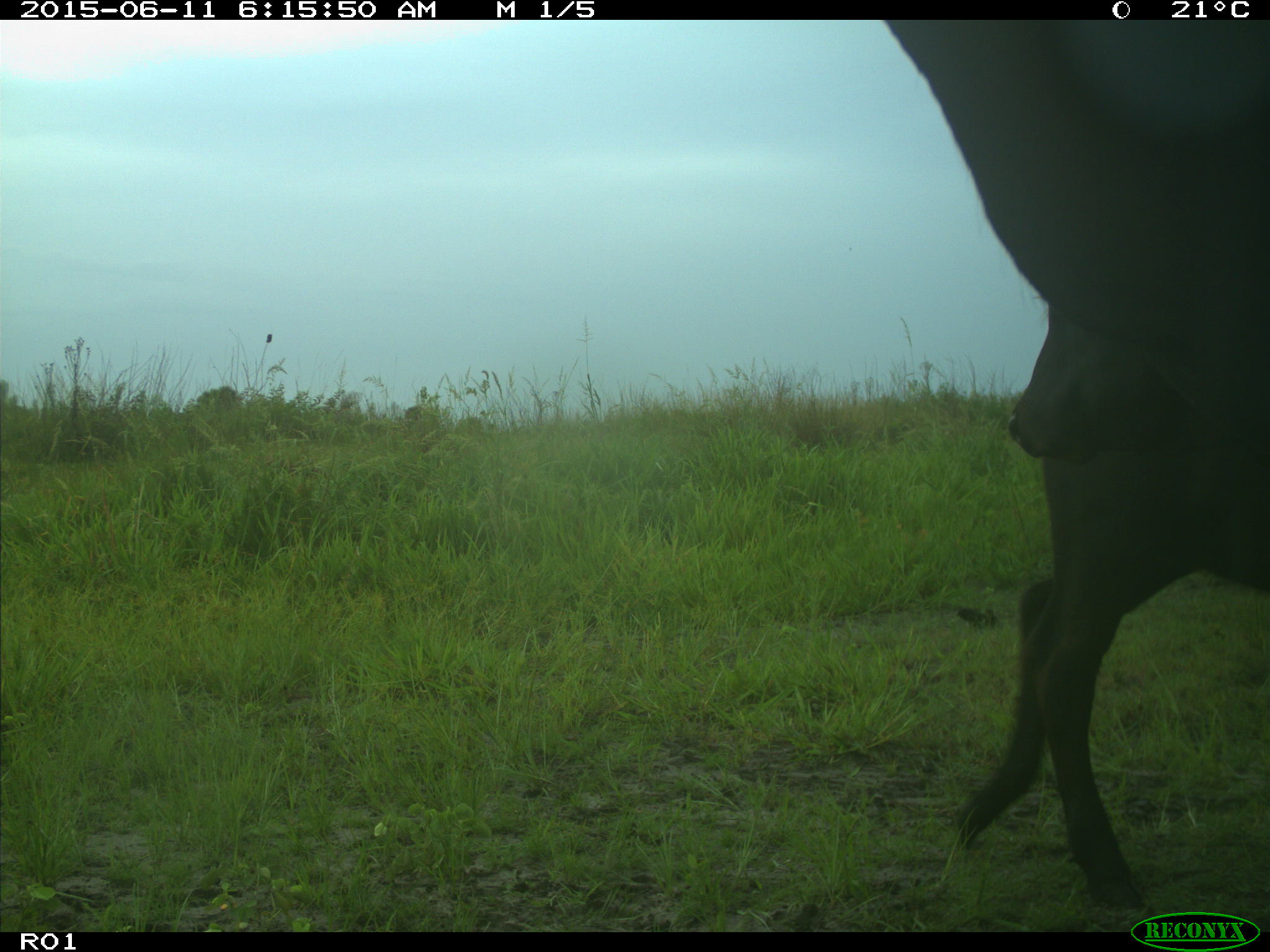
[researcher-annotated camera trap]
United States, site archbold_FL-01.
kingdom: Animalia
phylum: Chordata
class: Mammalia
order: Artiodactyla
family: Bovidae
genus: Bos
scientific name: Bos taurus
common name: domestic cow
Bos taurus (domestic cow).